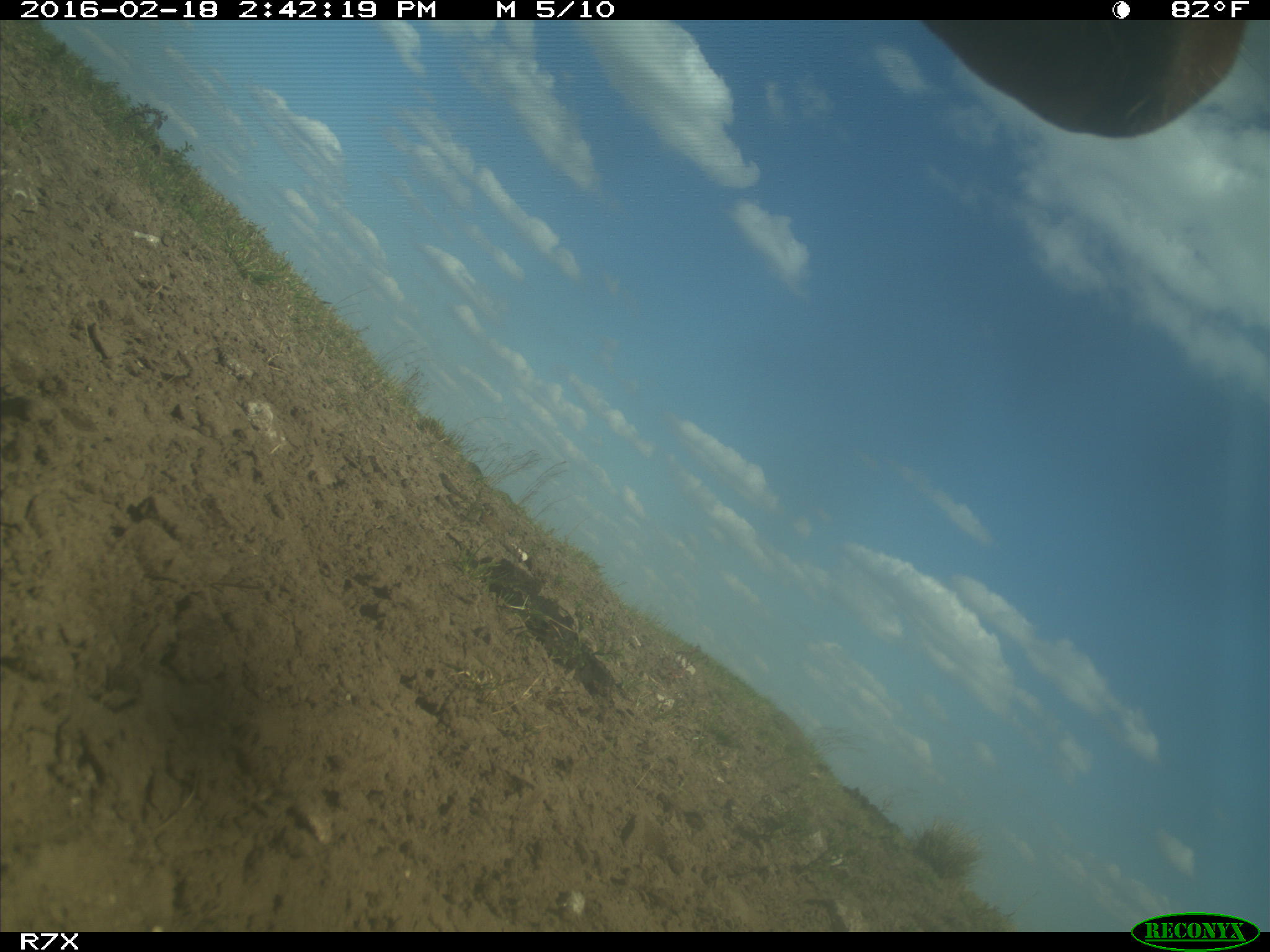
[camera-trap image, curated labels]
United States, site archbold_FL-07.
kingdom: Animalia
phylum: Chordata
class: Mammalia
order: Artiodactyla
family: Bovidae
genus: Bos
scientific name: Bos taurus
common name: domestic cow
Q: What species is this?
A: Bos taurus (domestic cow).